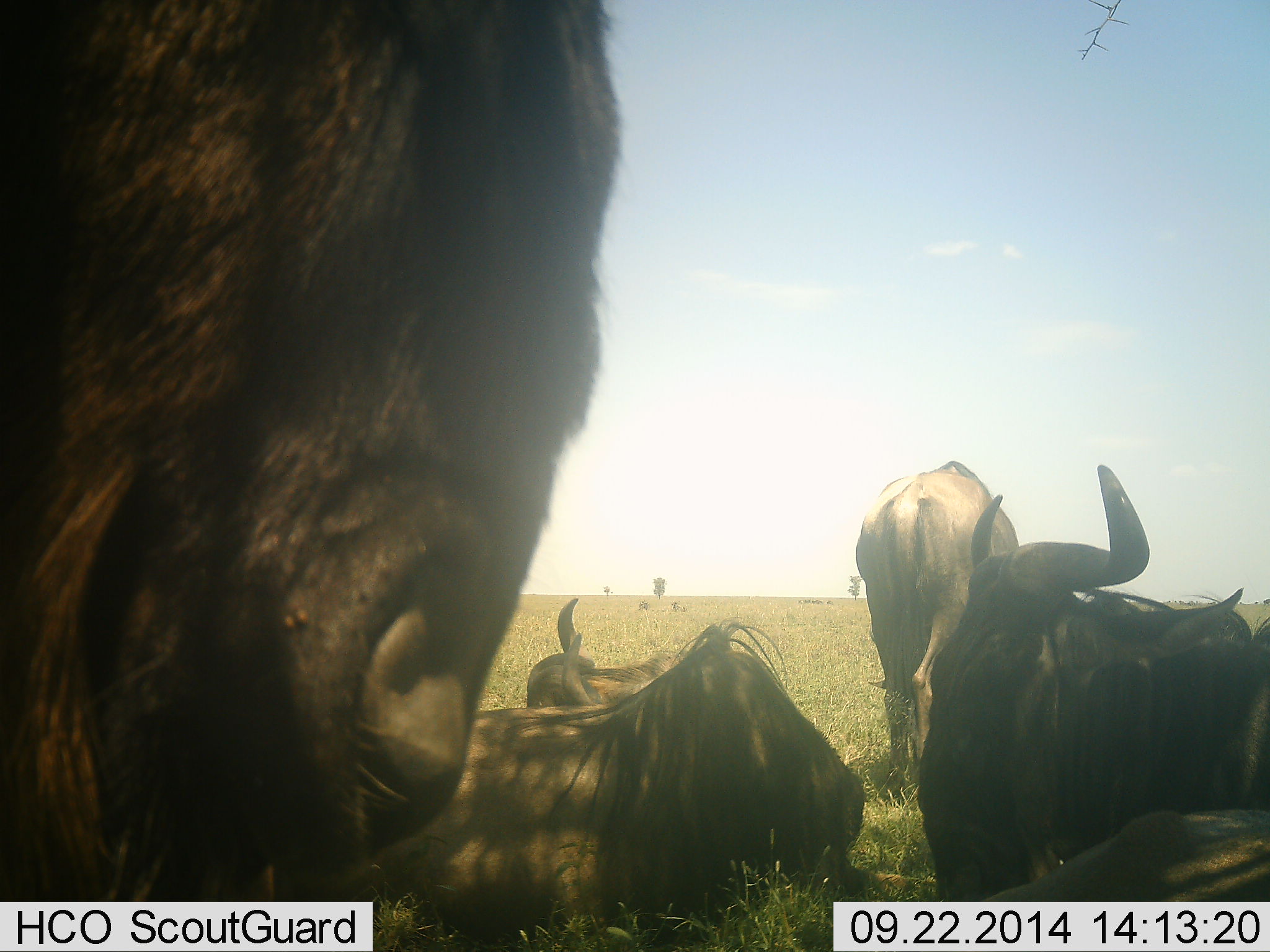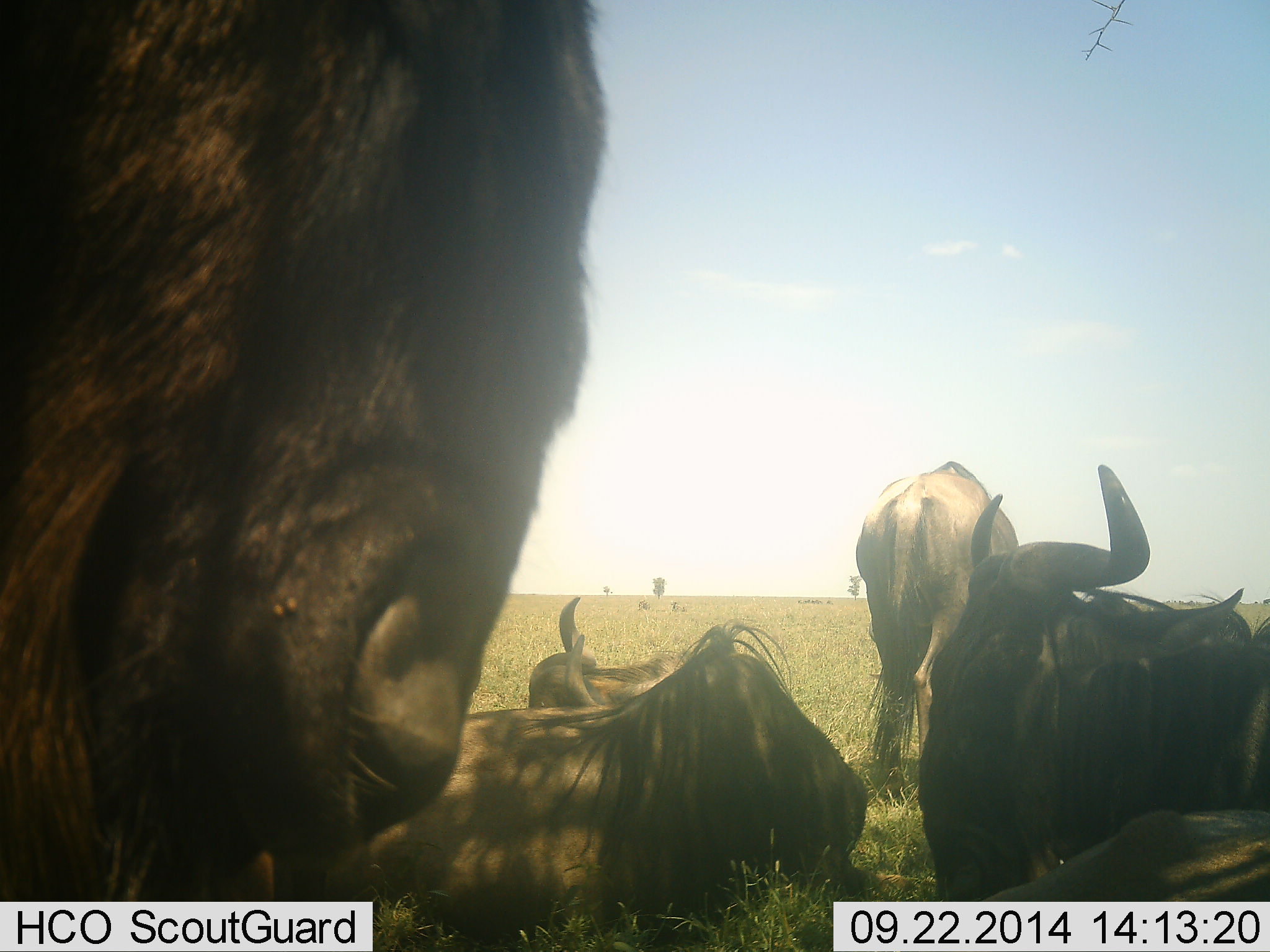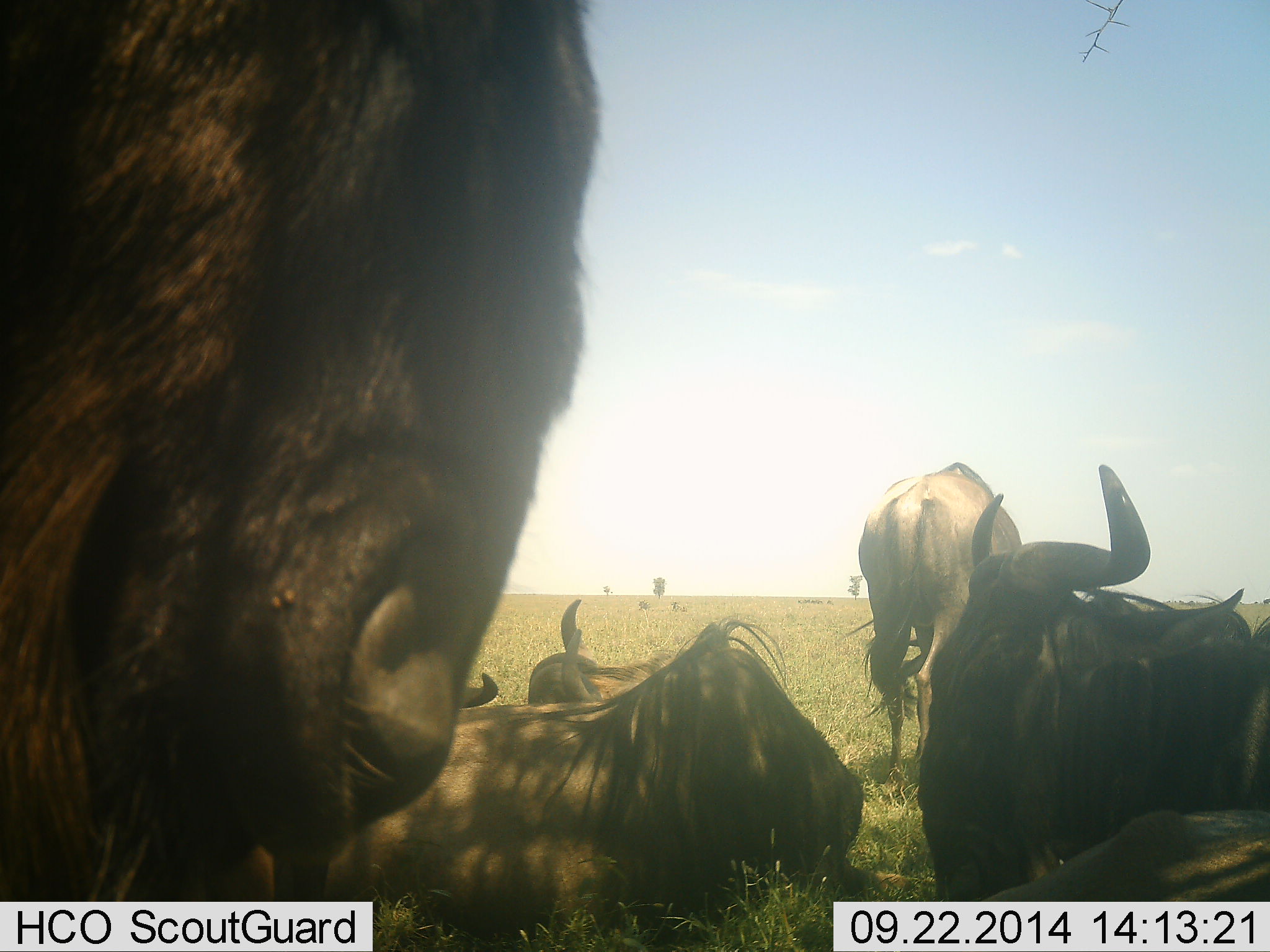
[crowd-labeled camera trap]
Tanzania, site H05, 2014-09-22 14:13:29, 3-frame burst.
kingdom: Animalia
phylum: Chordata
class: Mammalia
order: Artiodactyla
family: Bovidae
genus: Connochaetes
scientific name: Connochaetes taurinus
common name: blue wildebeest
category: wildebeest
Wildebeest (blue wildebeest) (Connochaetes taurinus), count 6. Behavior (volunteer vote fractions): standing 90%, resting 90%, moving 0%, interacting 10%. Young present (vote fraction): 0%. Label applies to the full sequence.